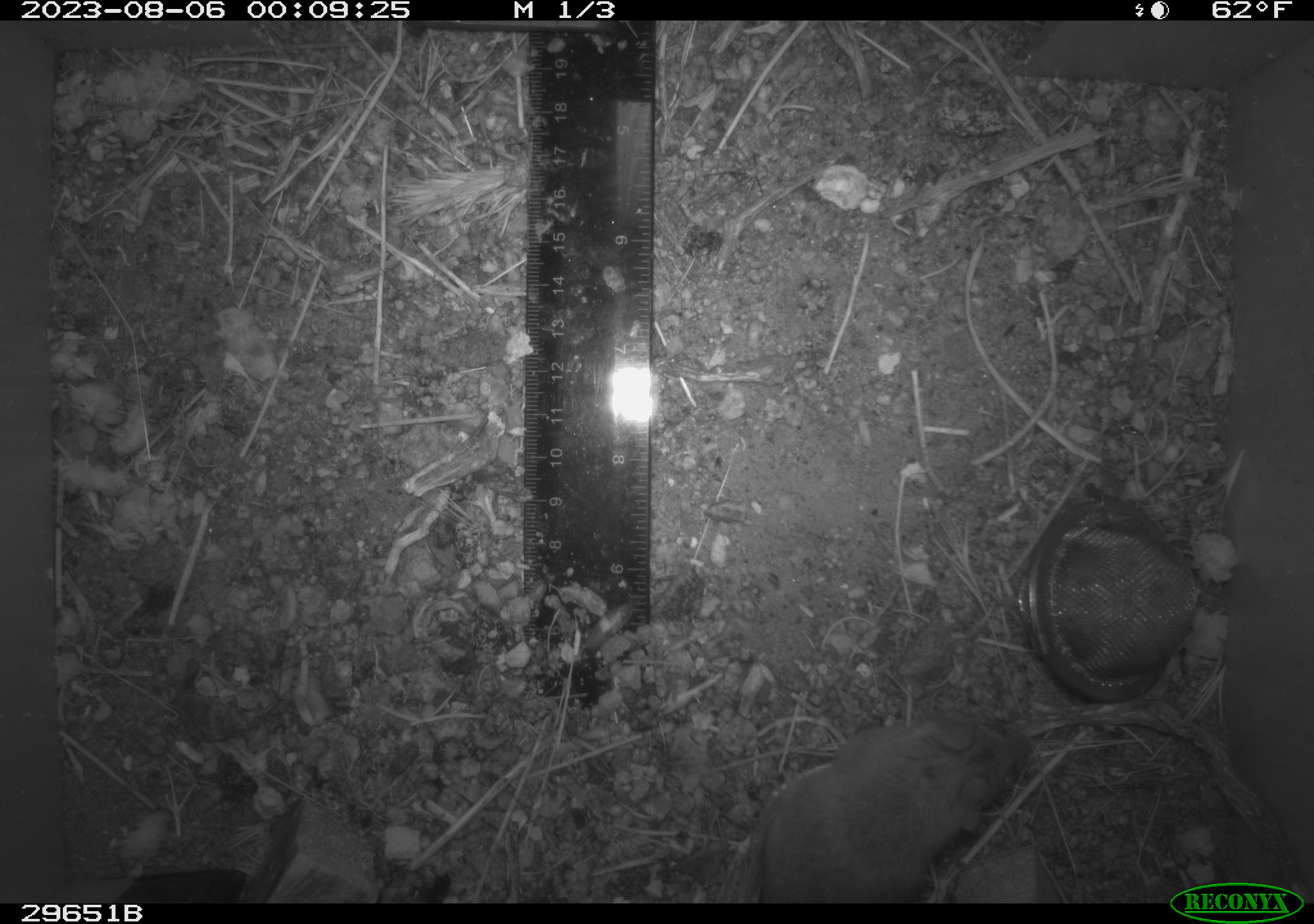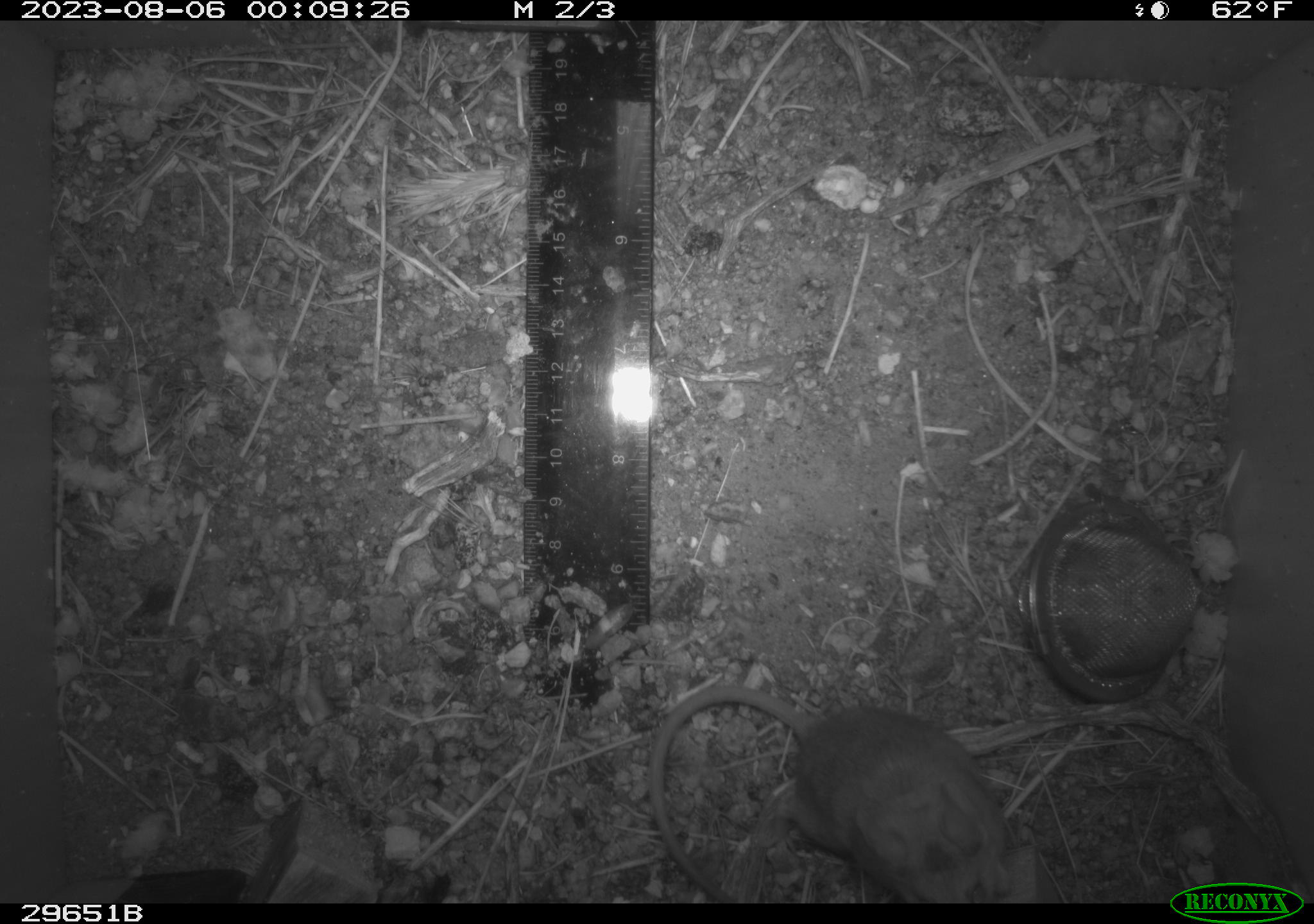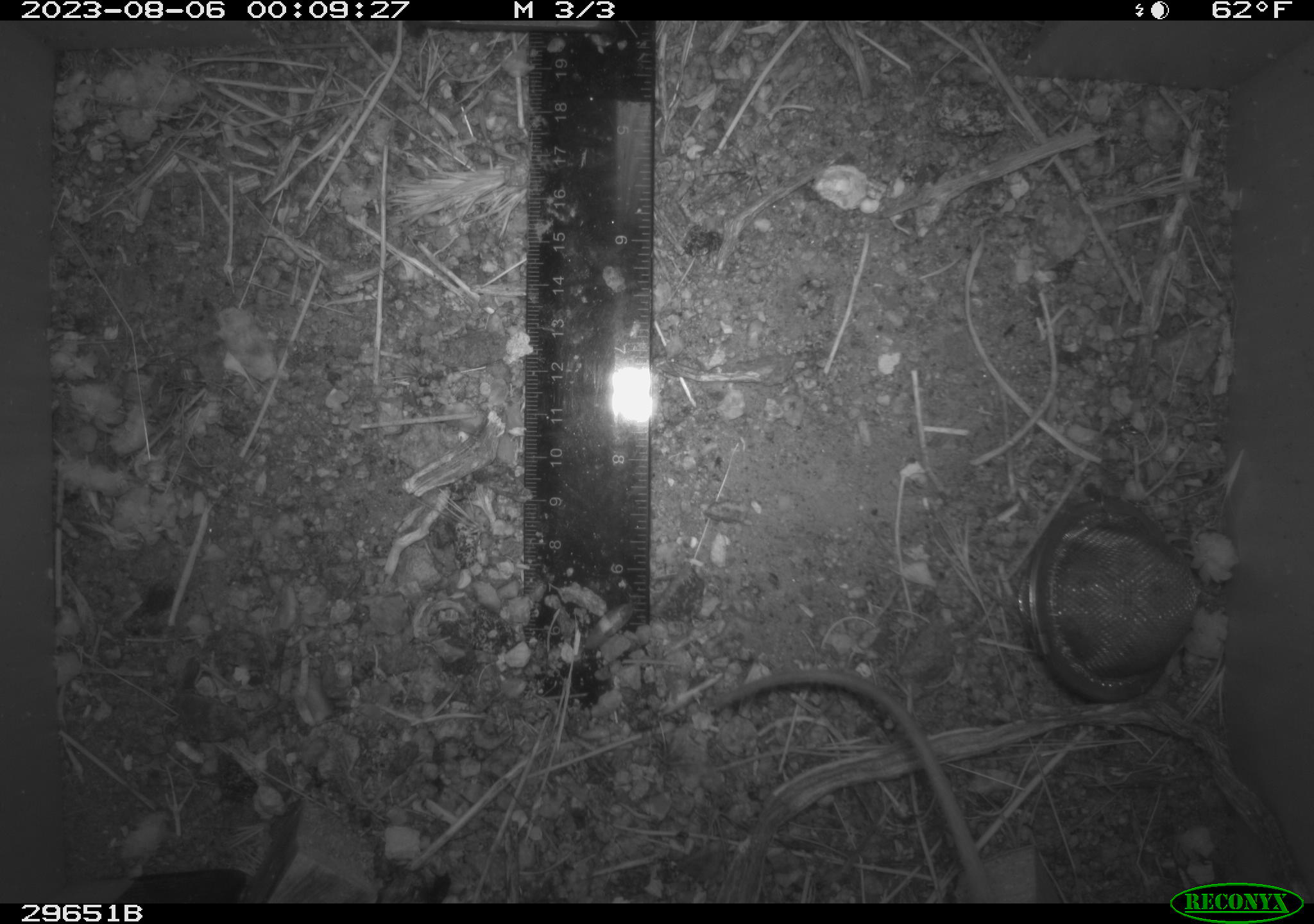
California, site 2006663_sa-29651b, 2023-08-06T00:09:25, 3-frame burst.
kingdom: Animalia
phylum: Chordata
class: Mammalia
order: Rodentia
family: Heteromyidae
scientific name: Heteromyidae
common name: kangaroo rats and pocket mice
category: heteromyidae family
Heteromyidae family (kangaroo rats and pocket mice) (Heteromyidae).